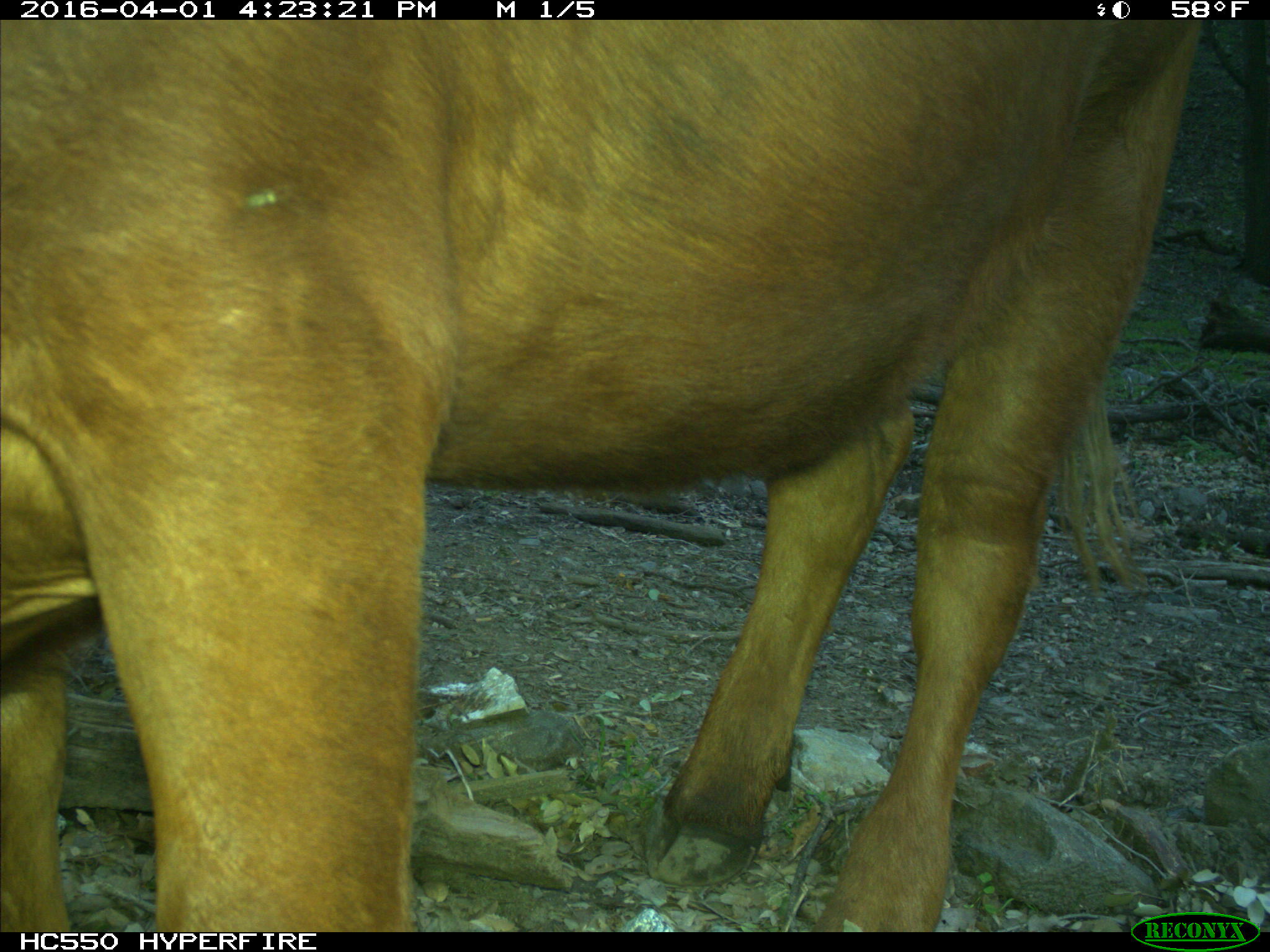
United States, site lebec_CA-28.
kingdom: Animalia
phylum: Chordata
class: Mammalia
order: Artiodactyla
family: Bovidae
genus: Bos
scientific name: Bos taurus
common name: domestic cow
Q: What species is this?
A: Bos taurus (domestic cow).